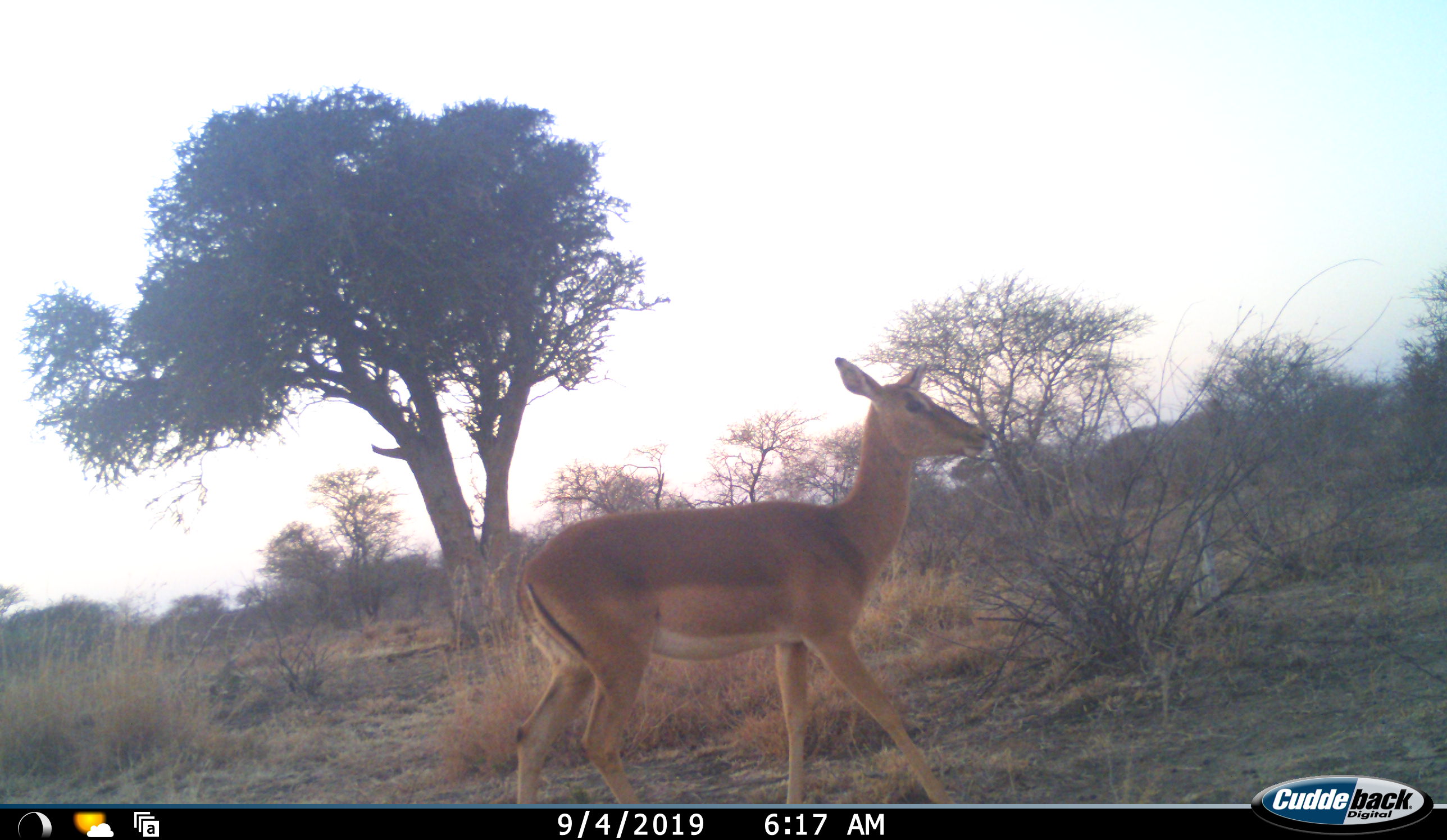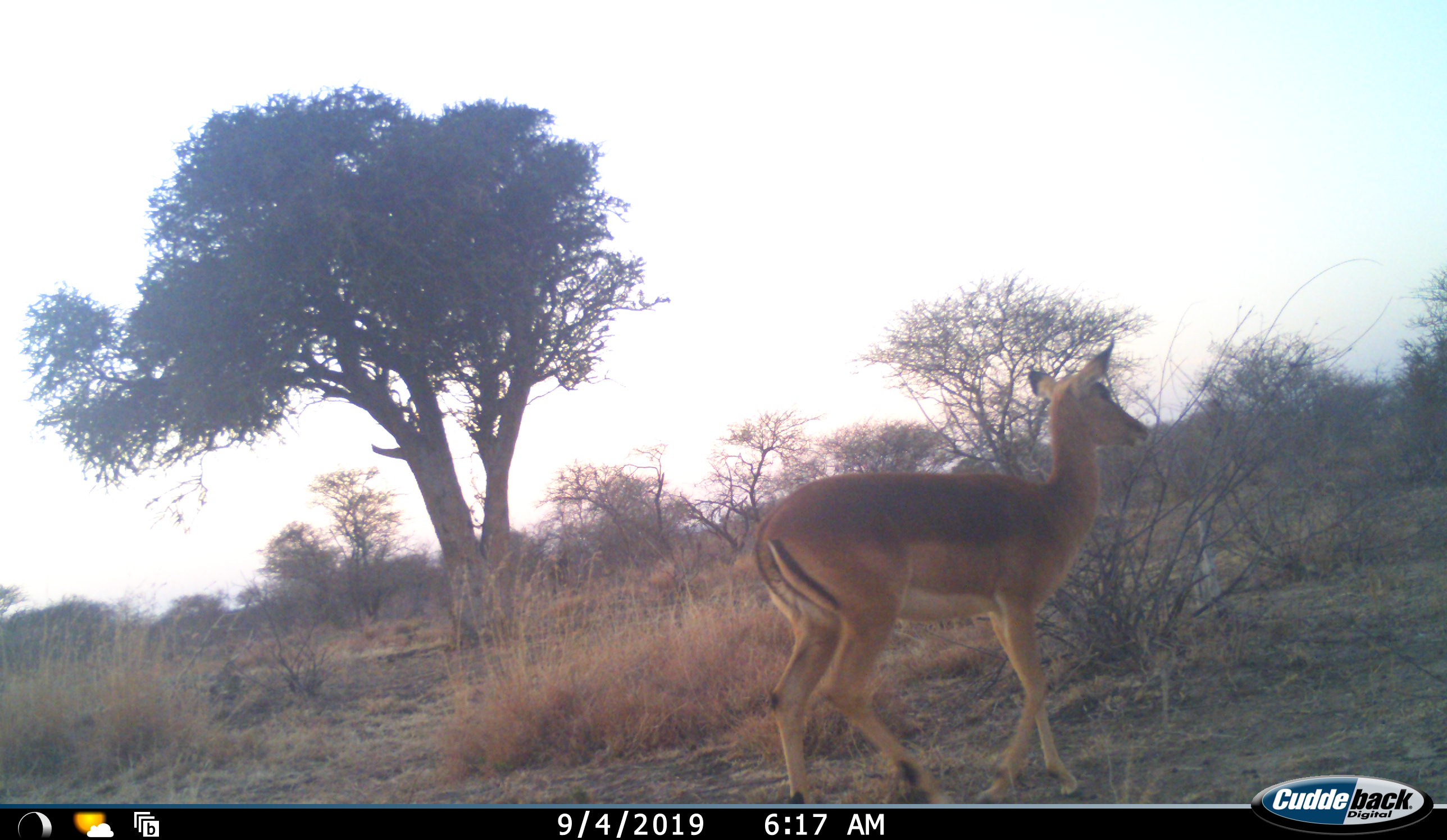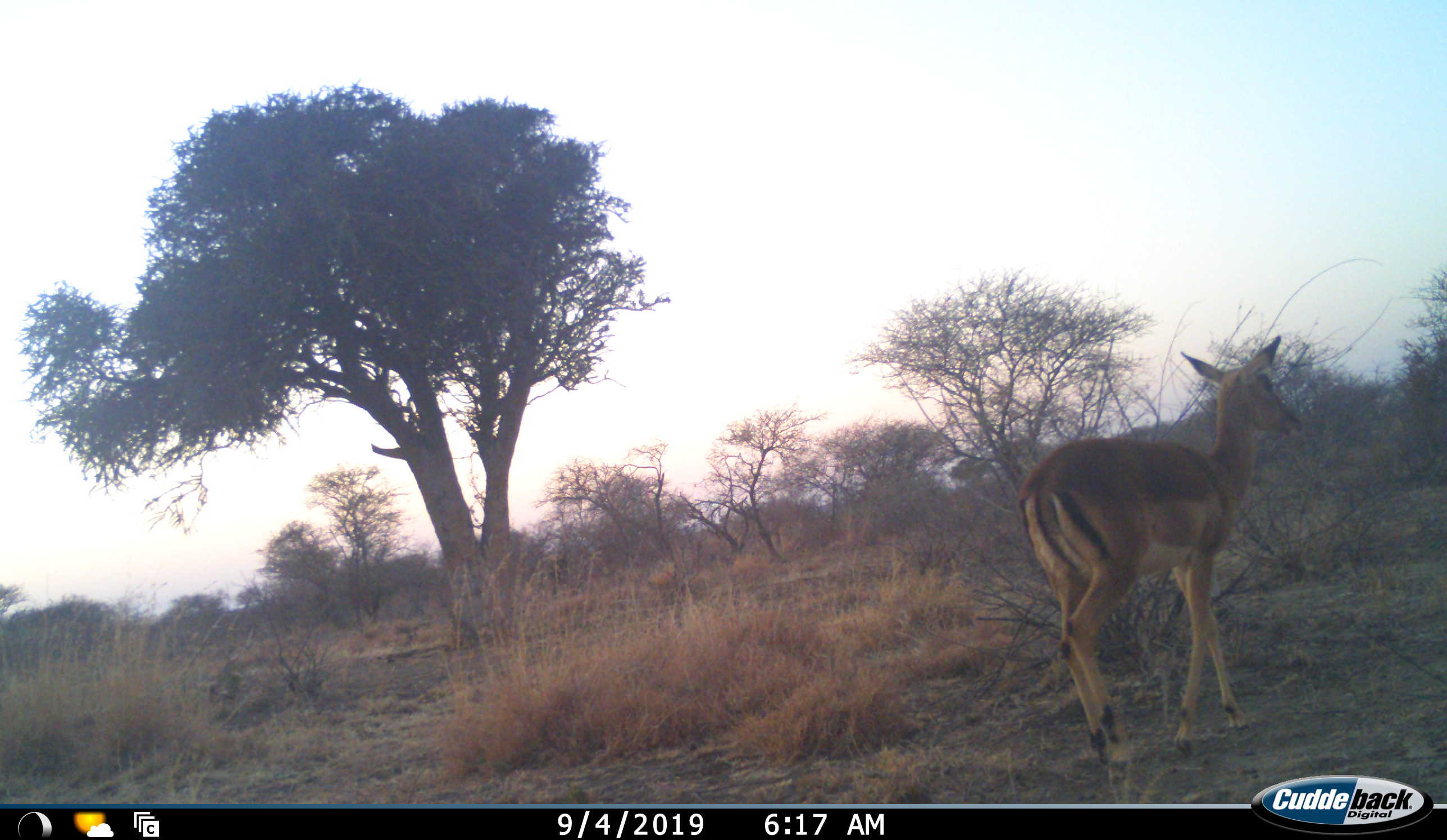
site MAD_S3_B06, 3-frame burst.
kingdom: Animalia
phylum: Chordata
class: Mammalia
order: Artiodactyla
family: Bovidae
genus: Aepyceros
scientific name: Aepyceros melampus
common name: impala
Impala (Aepyceros melampus), count 1. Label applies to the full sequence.